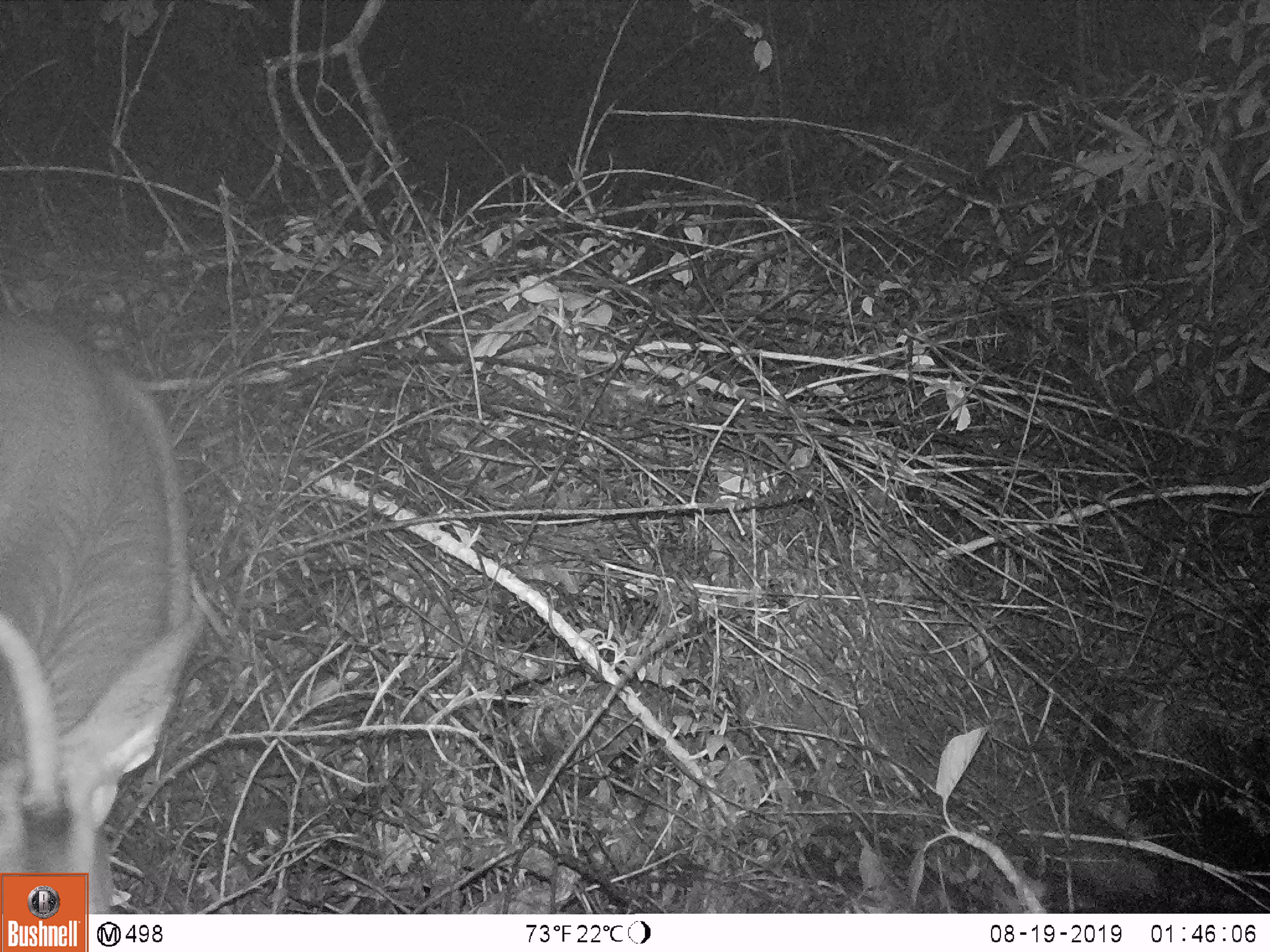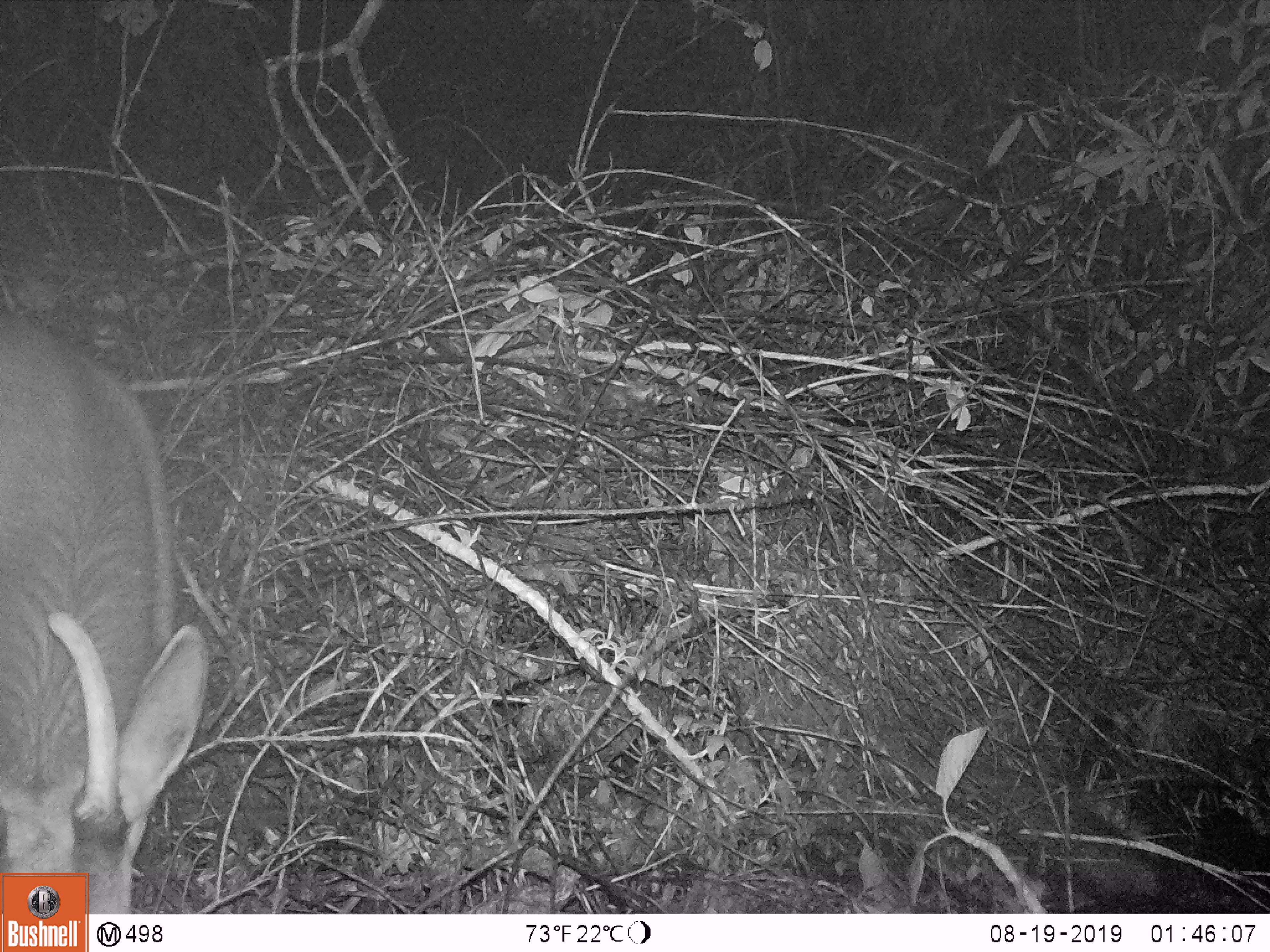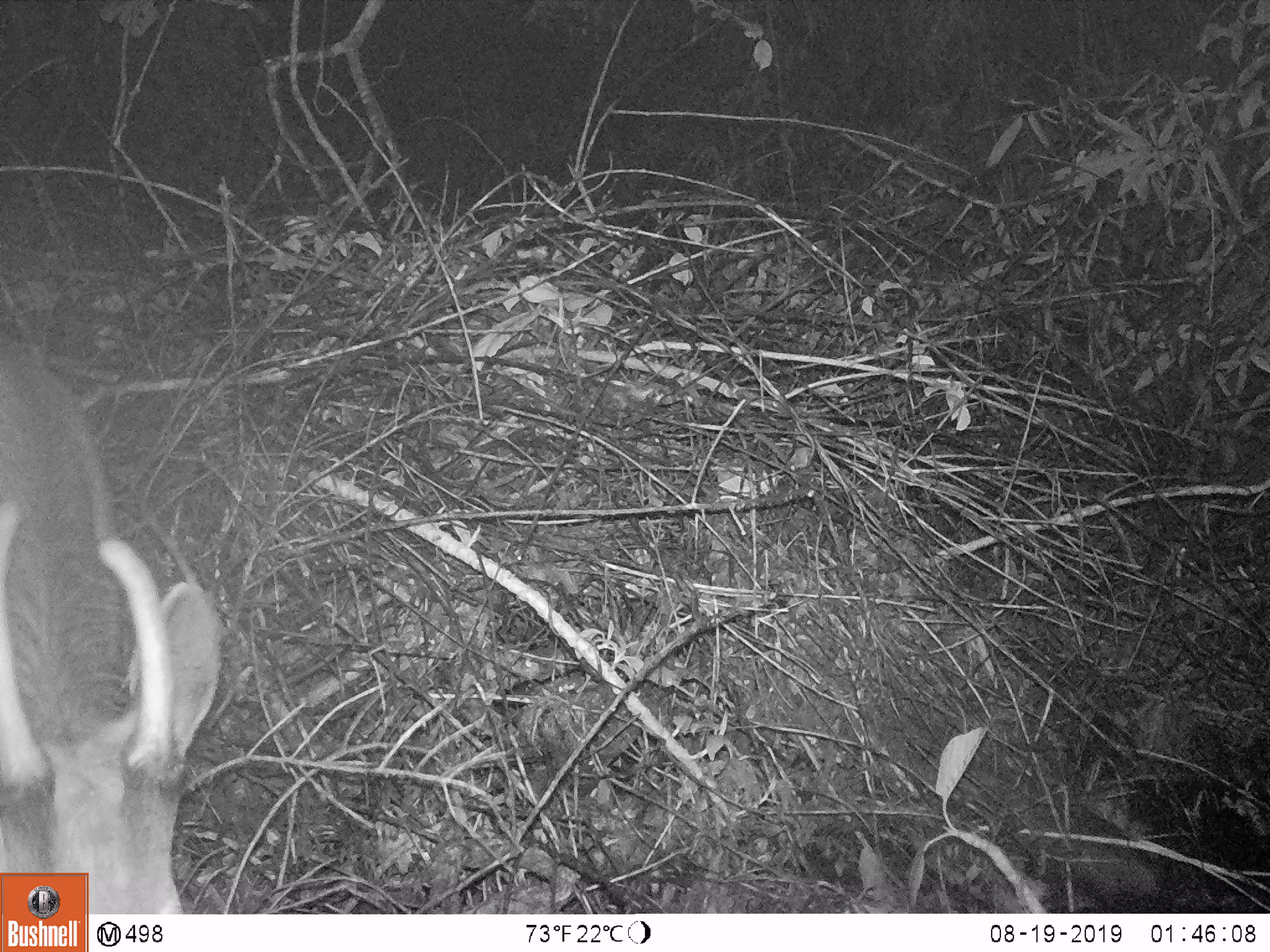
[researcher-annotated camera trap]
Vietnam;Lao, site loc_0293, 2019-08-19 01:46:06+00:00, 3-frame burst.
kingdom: Animalia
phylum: Chordata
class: Mammalia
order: Artiodactyla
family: Cervidae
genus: Rusa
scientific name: Rusa unicolor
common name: sambar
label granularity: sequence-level